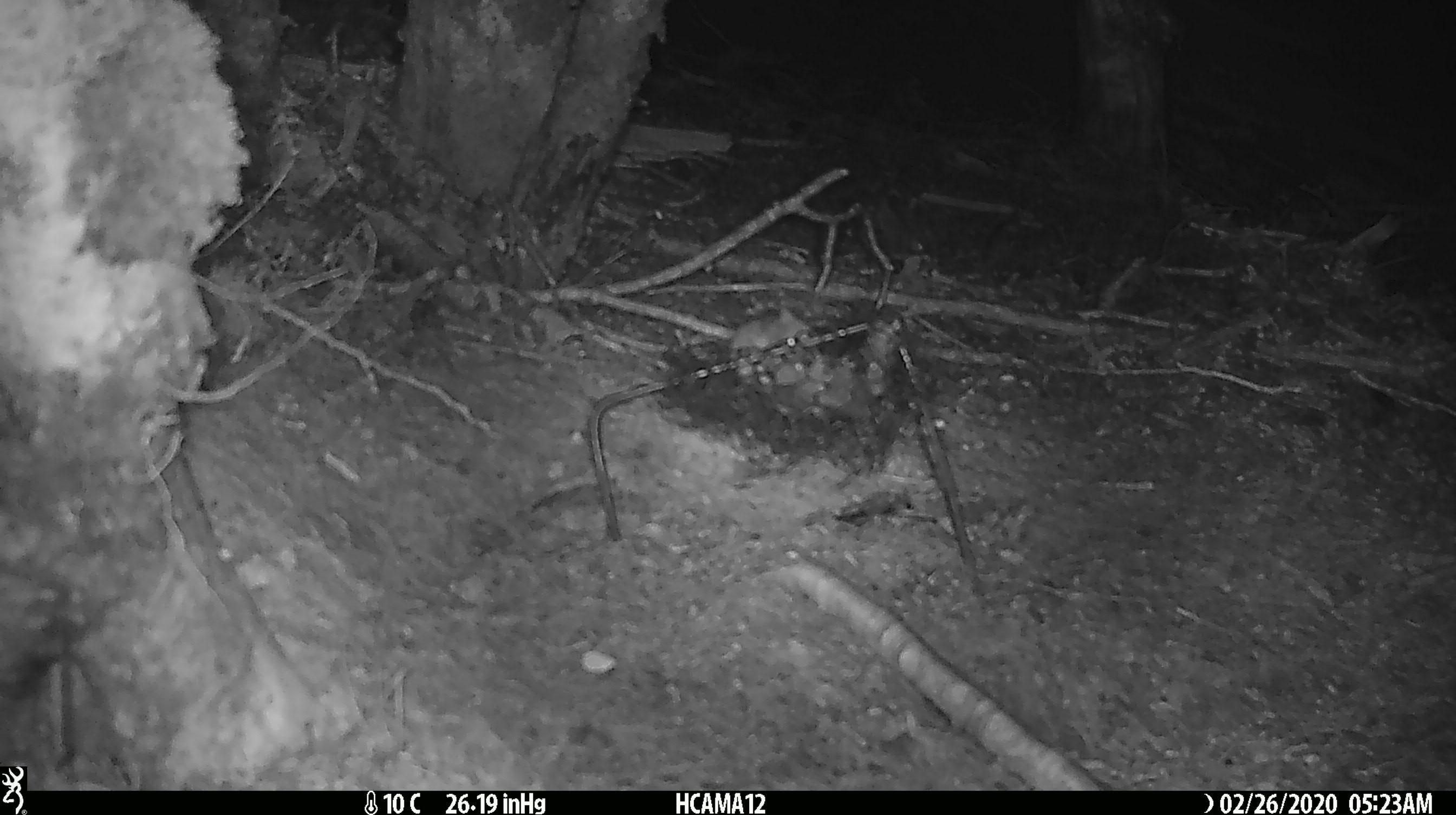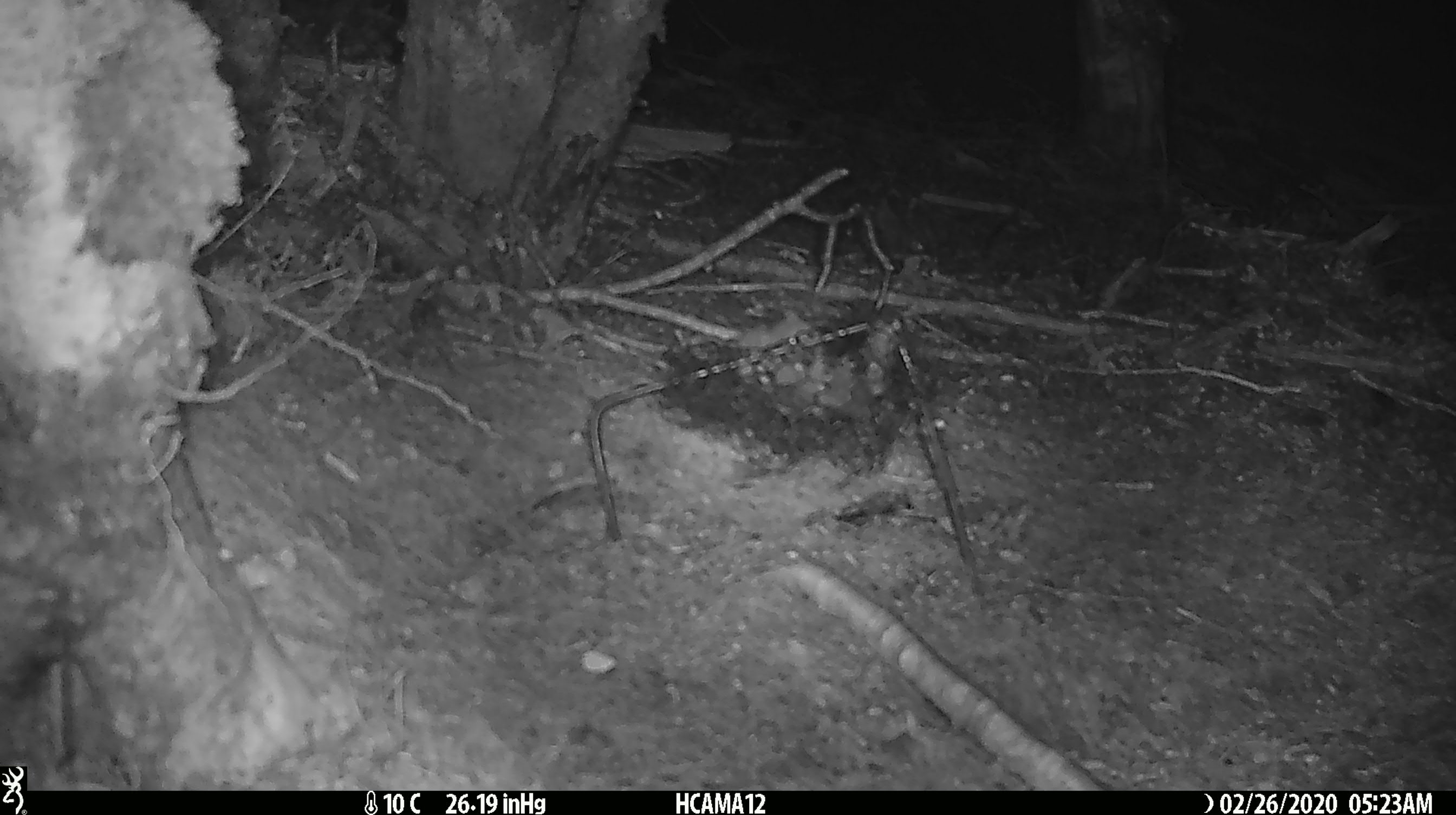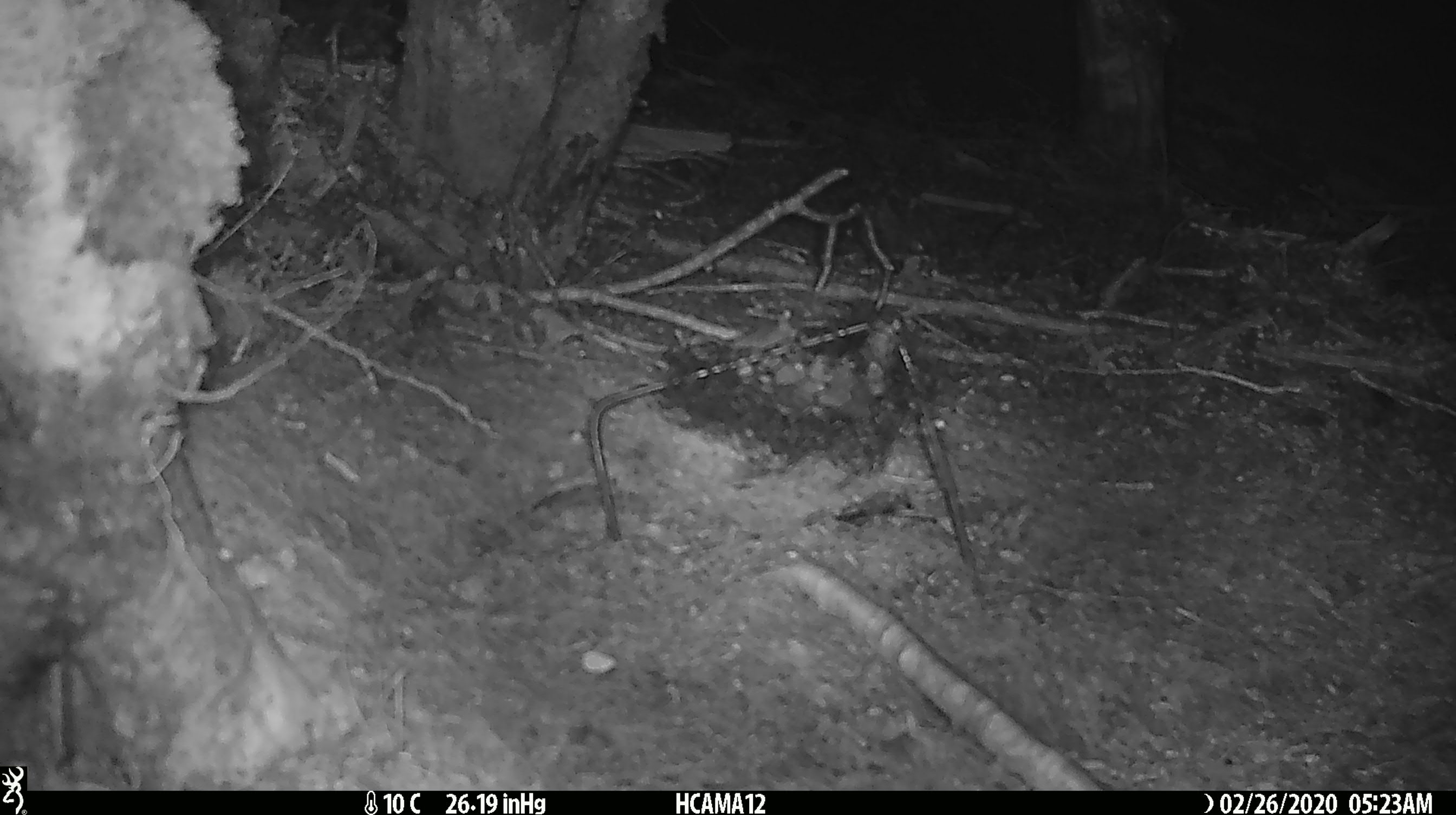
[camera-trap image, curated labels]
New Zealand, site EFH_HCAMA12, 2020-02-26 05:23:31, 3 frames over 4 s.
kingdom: Animalia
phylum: Chordata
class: Mammalia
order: Rodentia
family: Muridae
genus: Mus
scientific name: Mus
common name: mouse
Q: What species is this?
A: Mouse (Mus).